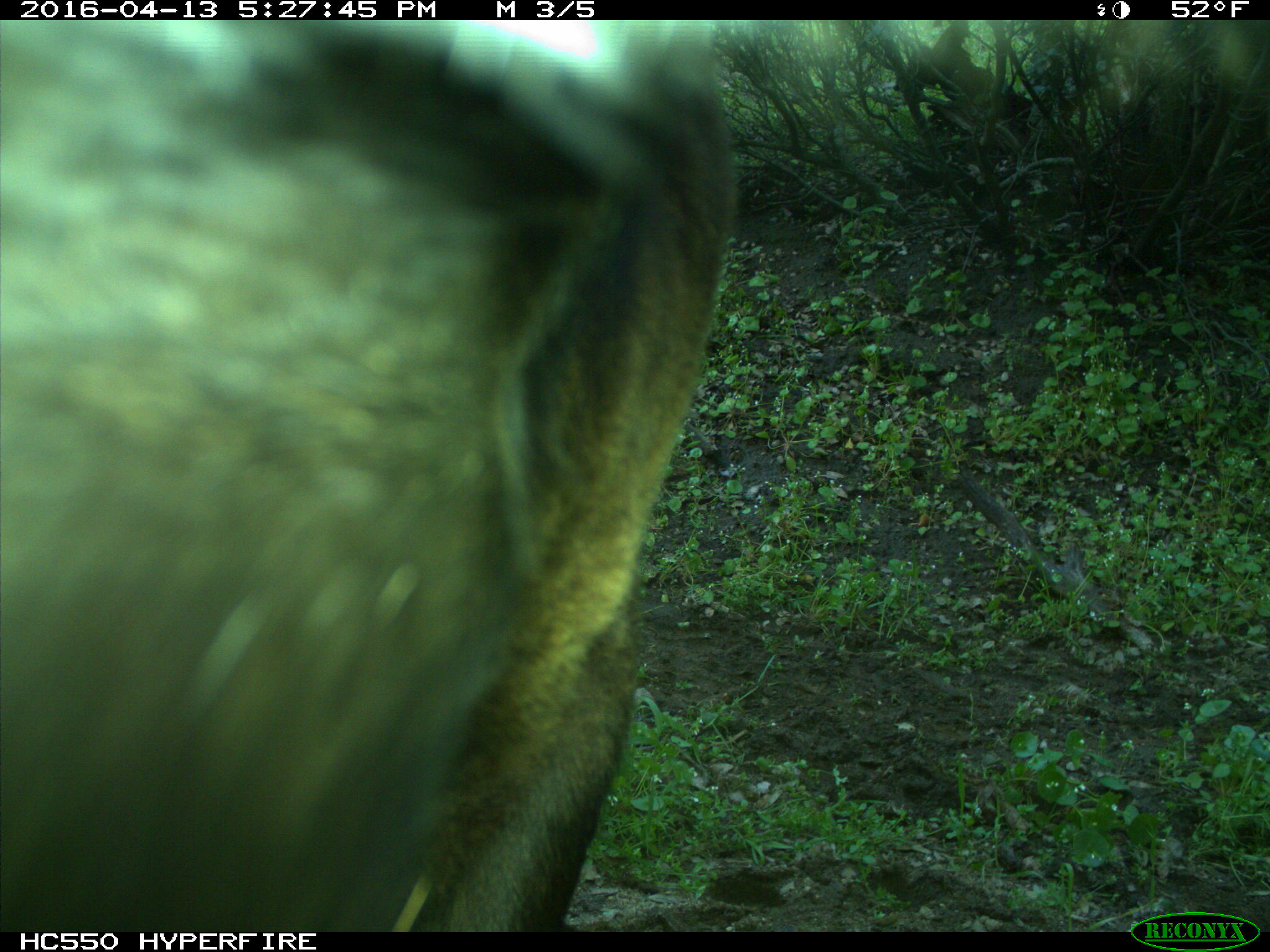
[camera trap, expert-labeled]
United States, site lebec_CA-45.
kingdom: Animalia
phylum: Chordata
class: Mammalia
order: Artiodactyla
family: Bovidae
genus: Bos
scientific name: Bos taurus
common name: domestic cow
Bos taurus (domestic cow).